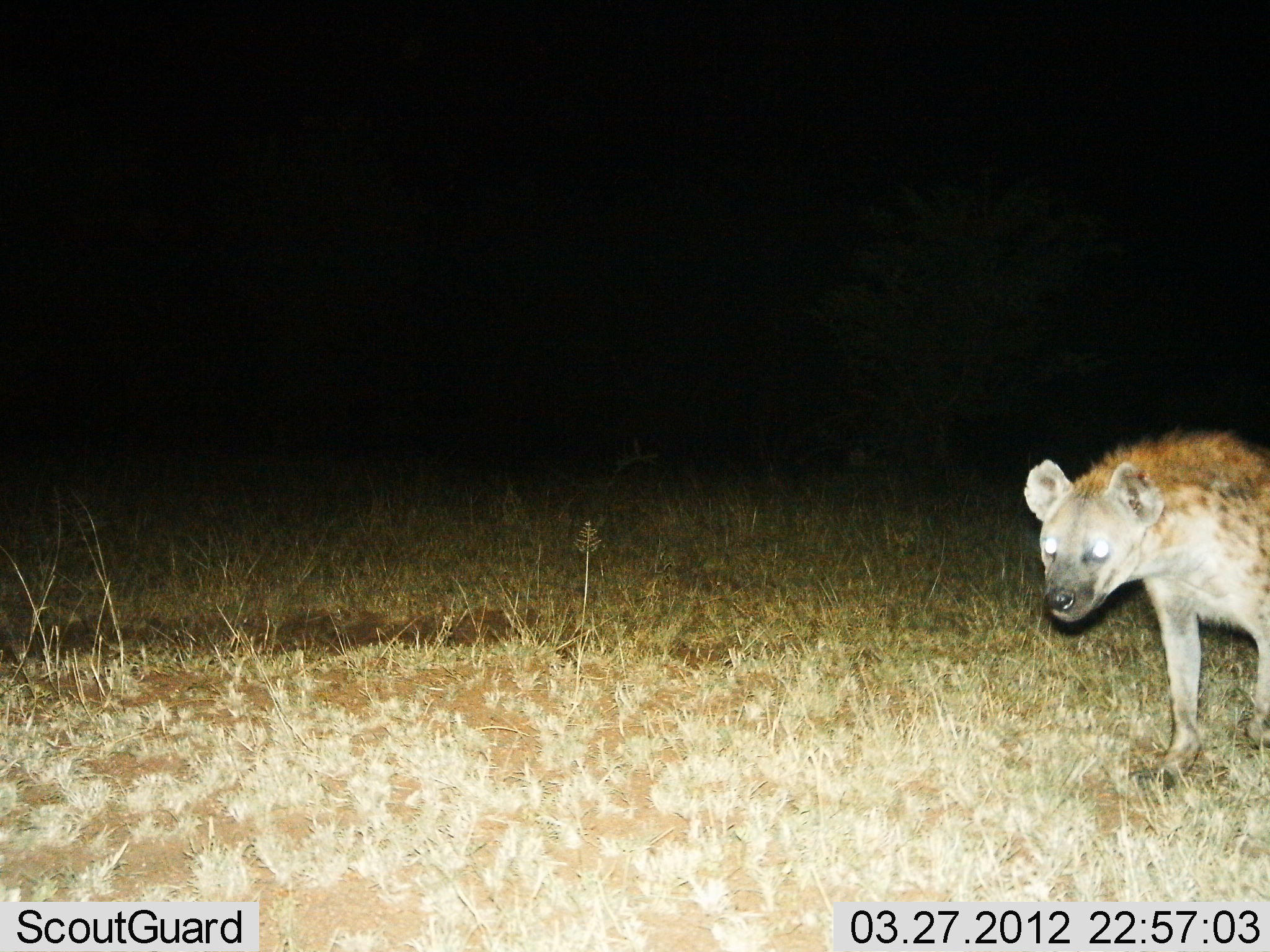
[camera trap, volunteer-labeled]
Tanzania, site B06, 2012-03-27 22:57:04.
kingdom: Animalia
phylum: Chordata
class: Mammalia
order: Carnivora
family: Hyaenidae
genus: Crocuta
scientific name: Crocuta crocuta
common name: spotted hyena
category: hyenaspotted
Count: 1.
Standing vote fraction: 30%.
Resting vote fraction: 0%.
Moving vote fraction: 73%.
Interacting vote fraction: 0%.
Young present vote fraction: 0%.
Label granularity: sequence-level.